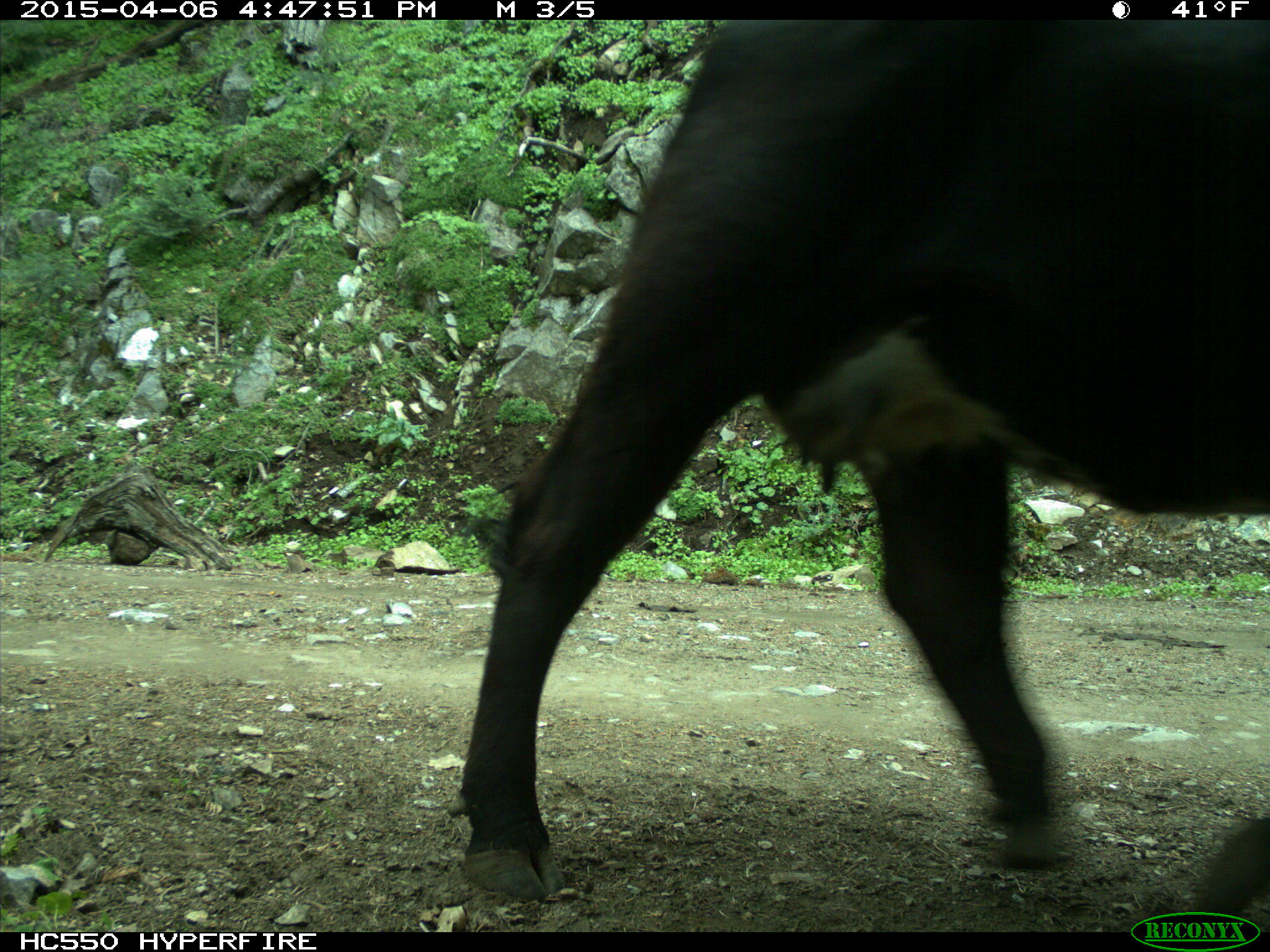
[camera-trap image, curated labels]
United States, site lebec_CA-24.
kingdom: Animalia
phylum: Chordata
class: Mammalia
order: Artiodactyla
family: Bovidae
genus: Bos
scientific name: Bos taurus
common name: domestic cow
Bos taurus (domestic cow).